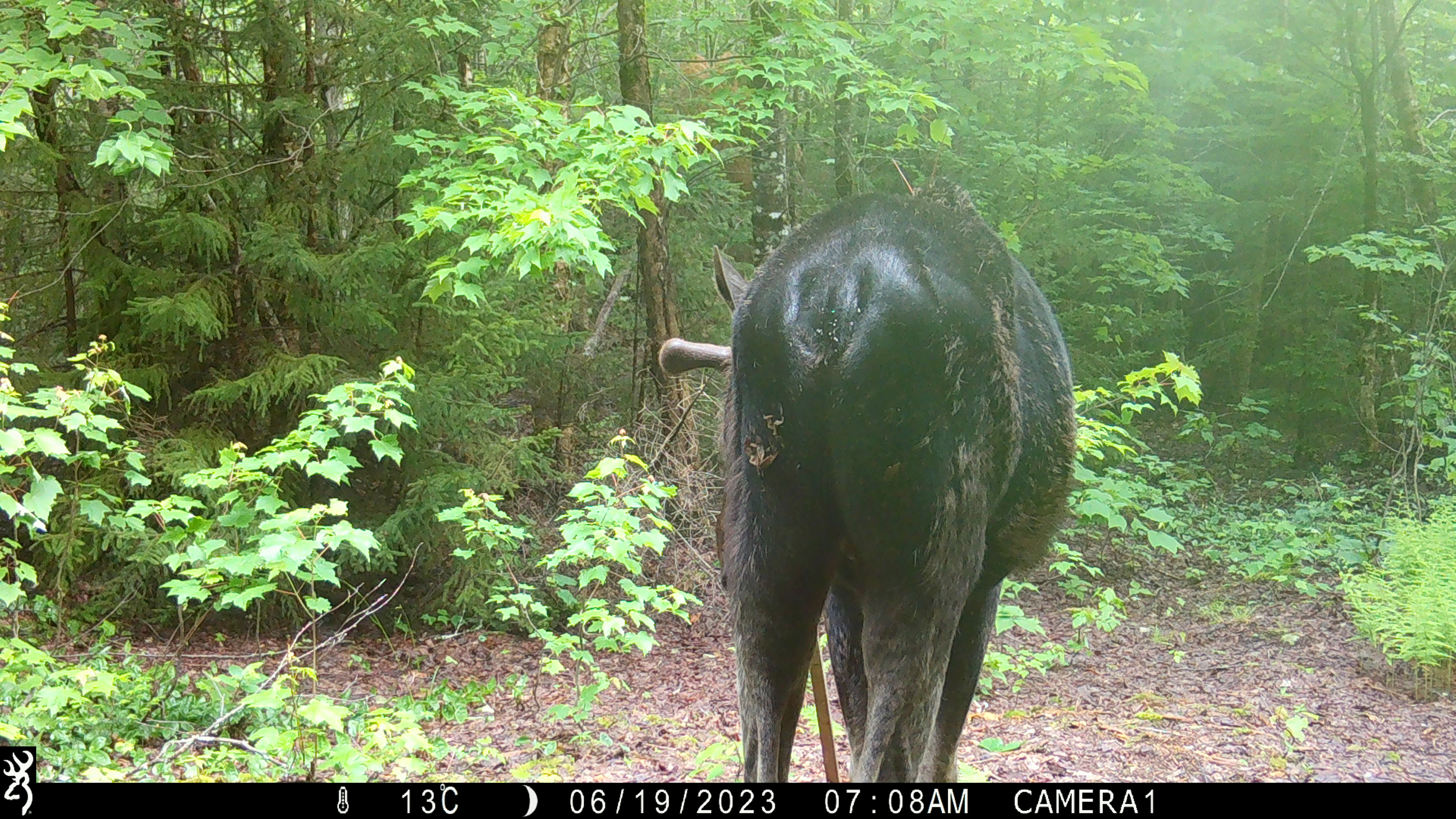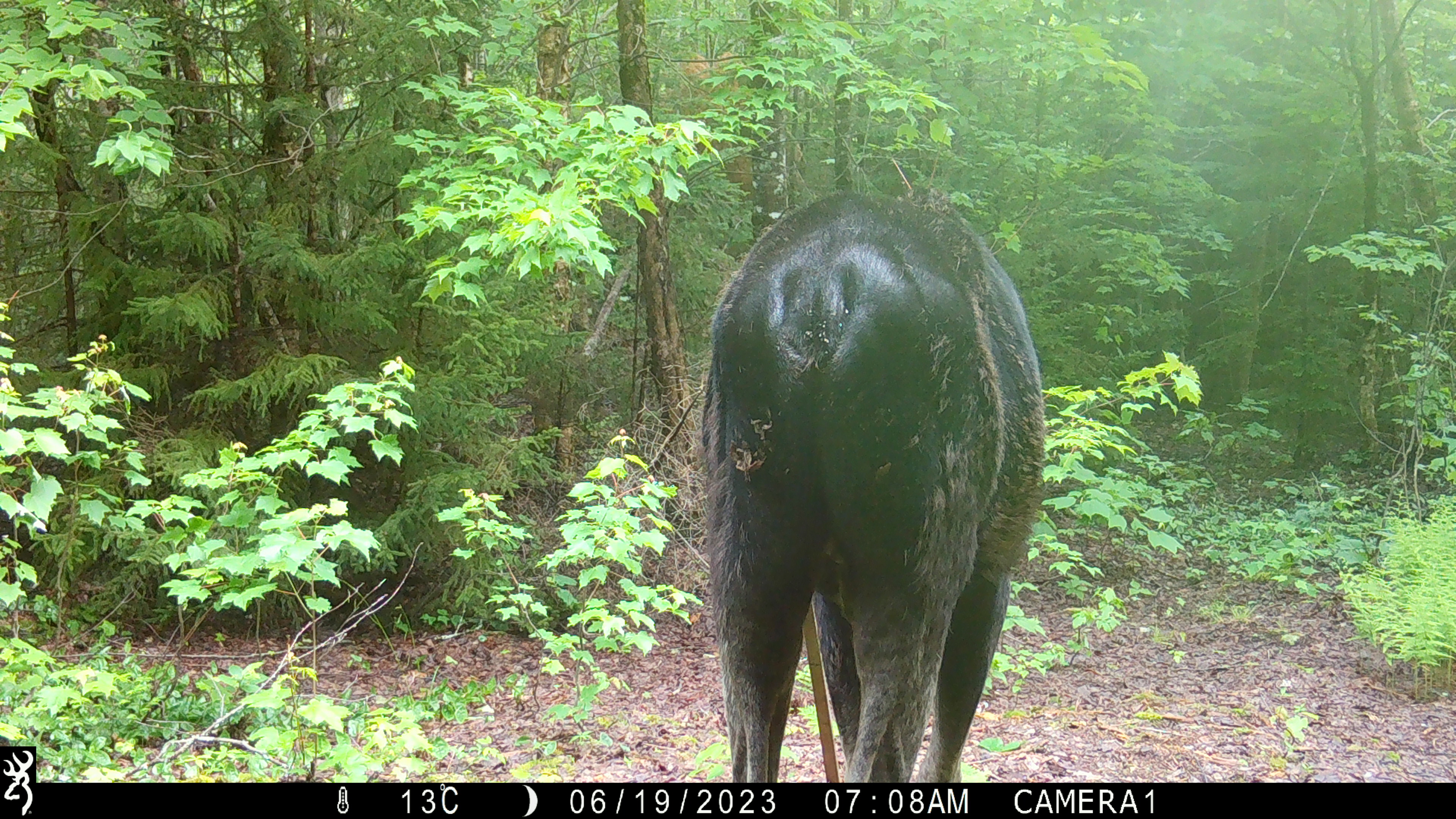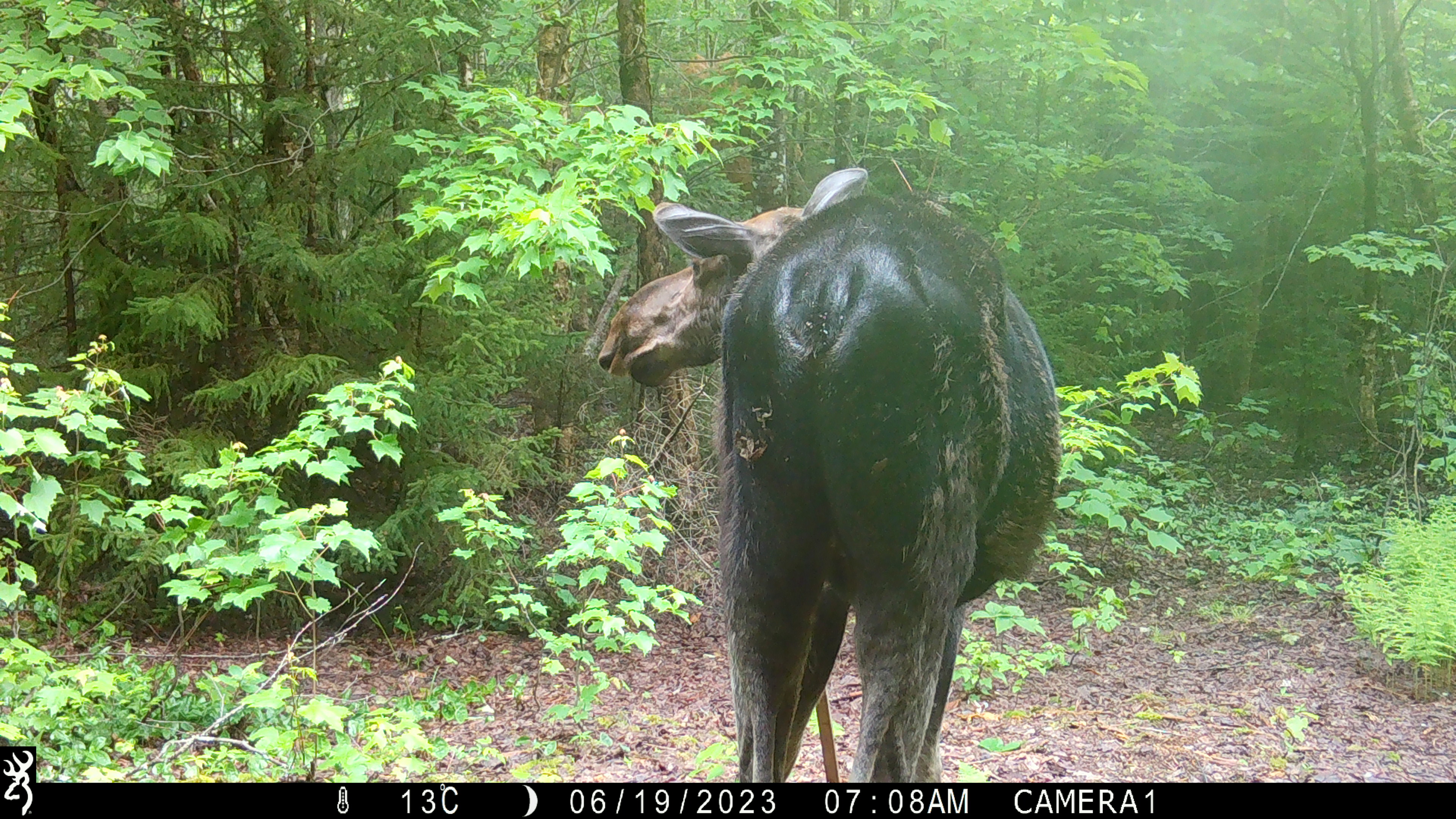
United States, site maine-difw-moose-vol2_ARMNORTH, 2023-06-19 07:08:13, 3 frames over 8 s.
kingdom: Animalia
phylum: Chordata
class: Mammalia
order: Artiodactyla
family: Cervidae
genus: Alces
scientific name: Alces alces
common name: moose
Moose (Alces alces).